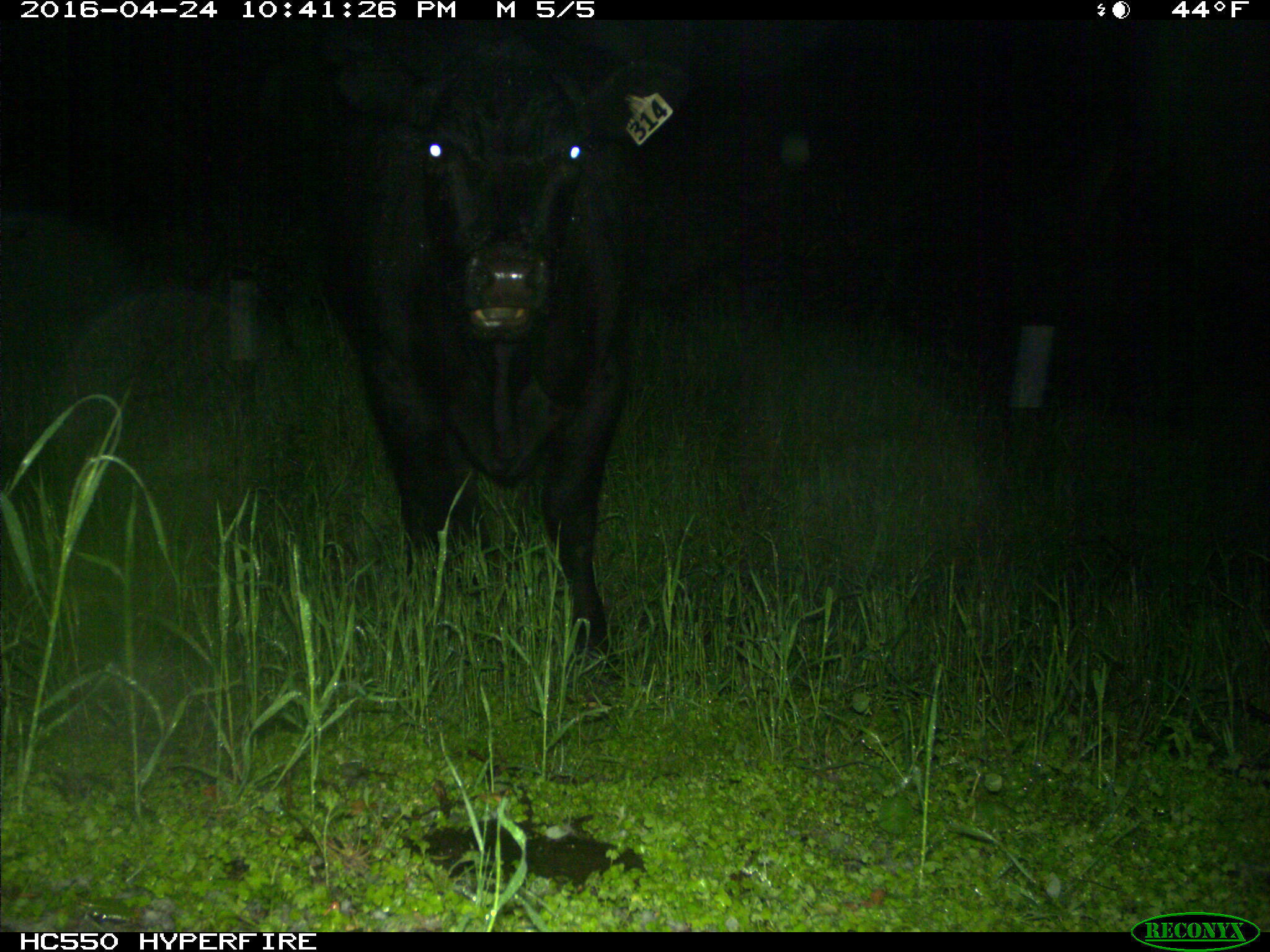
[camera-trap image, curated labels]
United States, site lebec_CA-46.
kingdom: Animalia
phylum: Chordata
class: Mammalia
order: Artiodactyla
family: Bovidae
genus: Bos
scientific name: Bos taurus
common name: domestic cow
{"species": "Bos taurus (domestic cow)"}